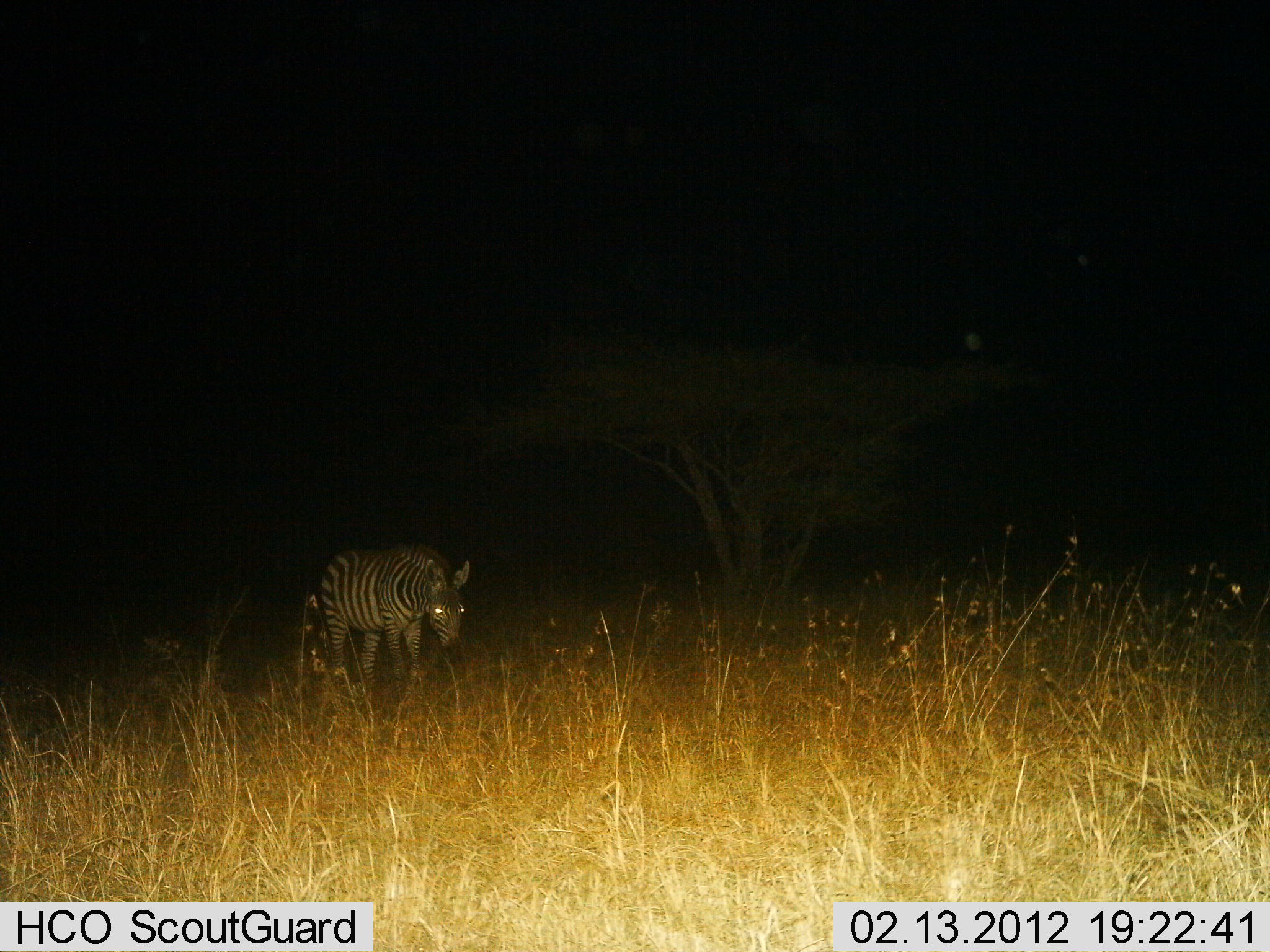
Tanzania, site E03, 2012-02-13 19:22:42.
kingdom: Animalia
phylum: Chordata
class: Mammalia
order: Perissodactyla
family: Equidae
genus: Equus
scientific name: Equus quagga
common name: plains zebra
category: zebra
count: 1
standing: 52%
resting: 4%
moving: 40%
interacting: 0%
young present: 0%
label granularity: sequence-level